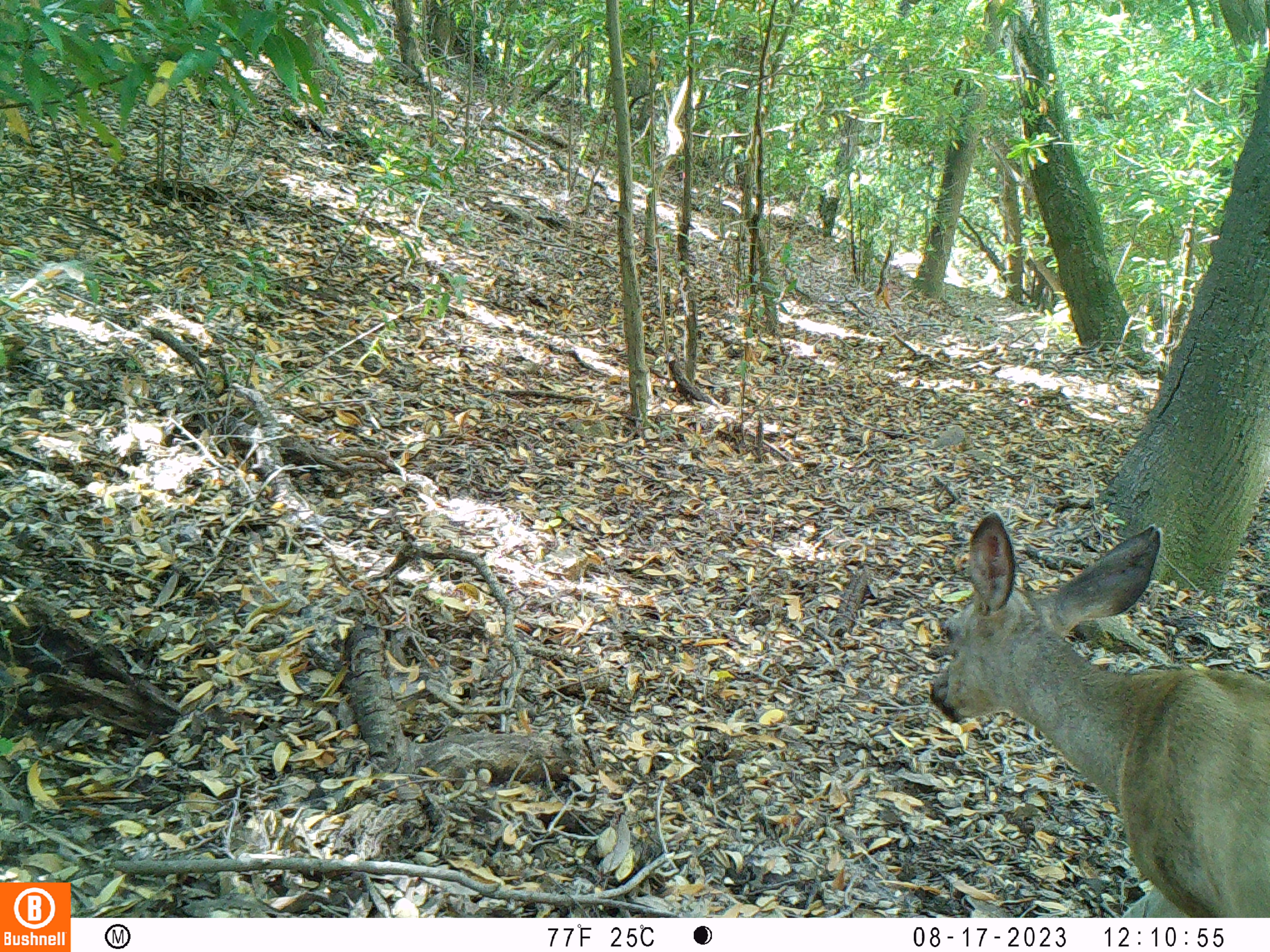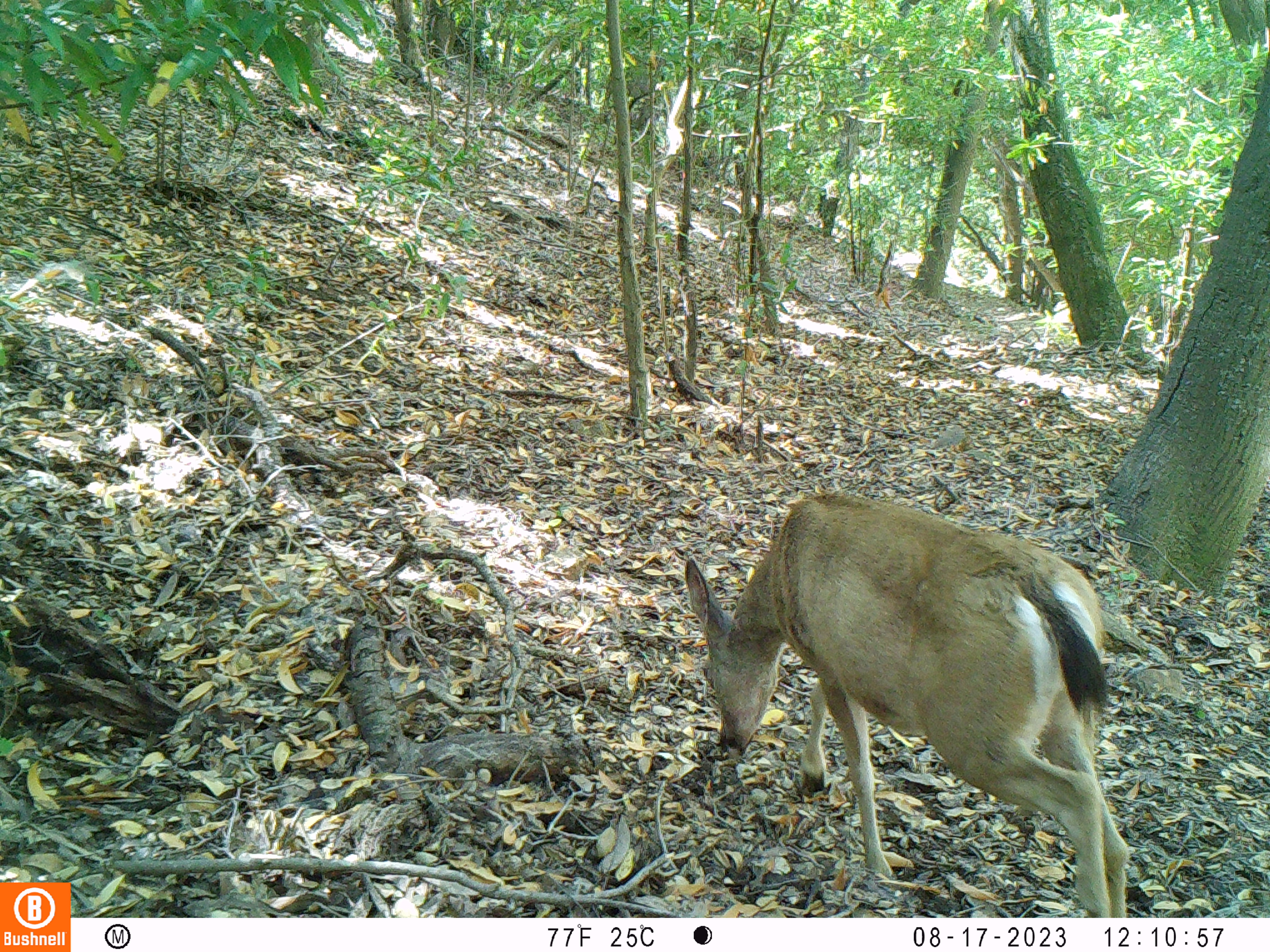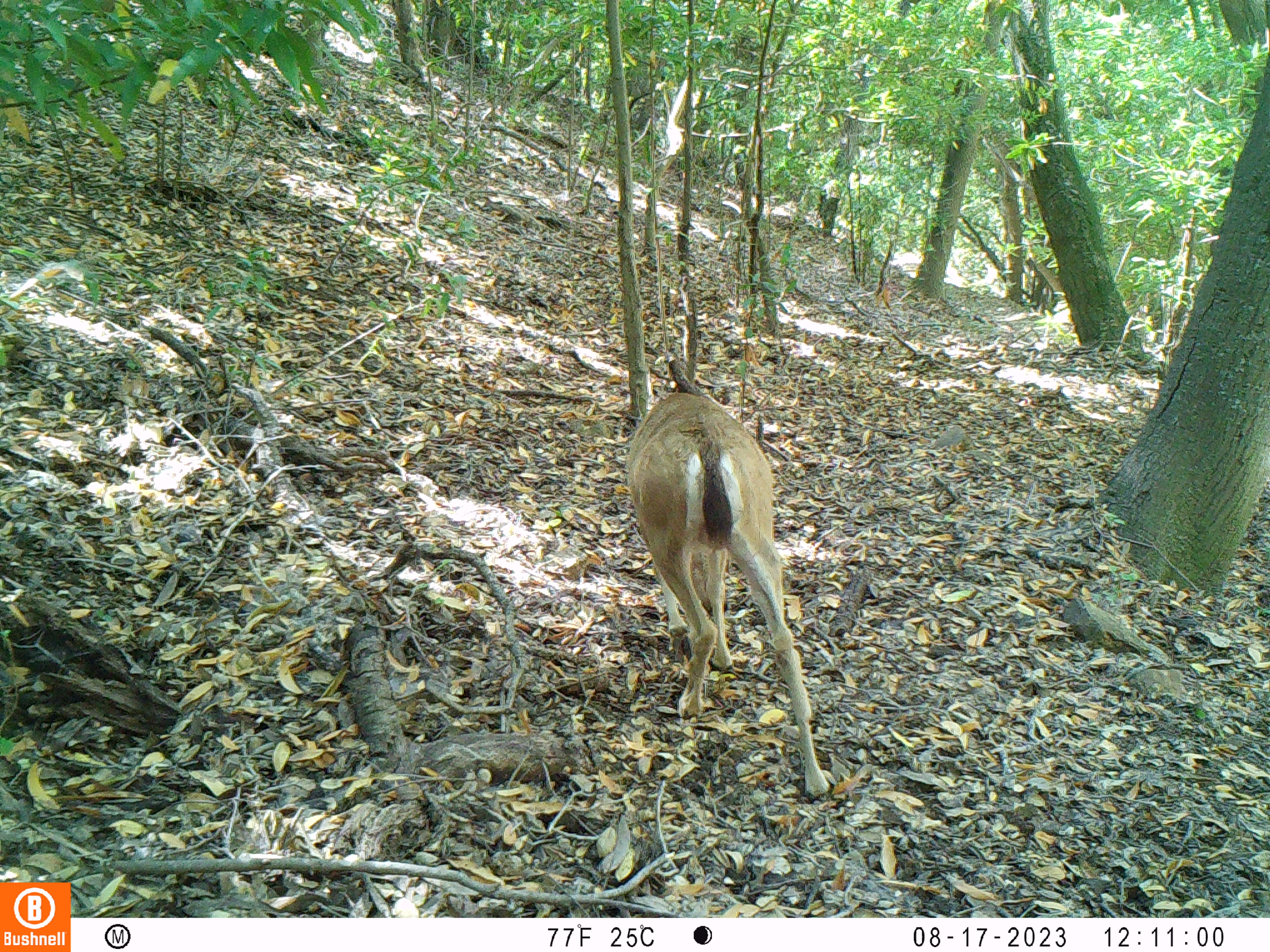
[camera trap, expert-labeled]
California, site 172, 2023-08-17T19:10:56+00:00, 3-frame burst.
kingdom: Animalia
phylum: Chordata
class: Mammalia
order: Artiodactyla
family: Cervidae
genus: Odocoileus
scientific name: Odocoileus hemionus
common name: mule deer